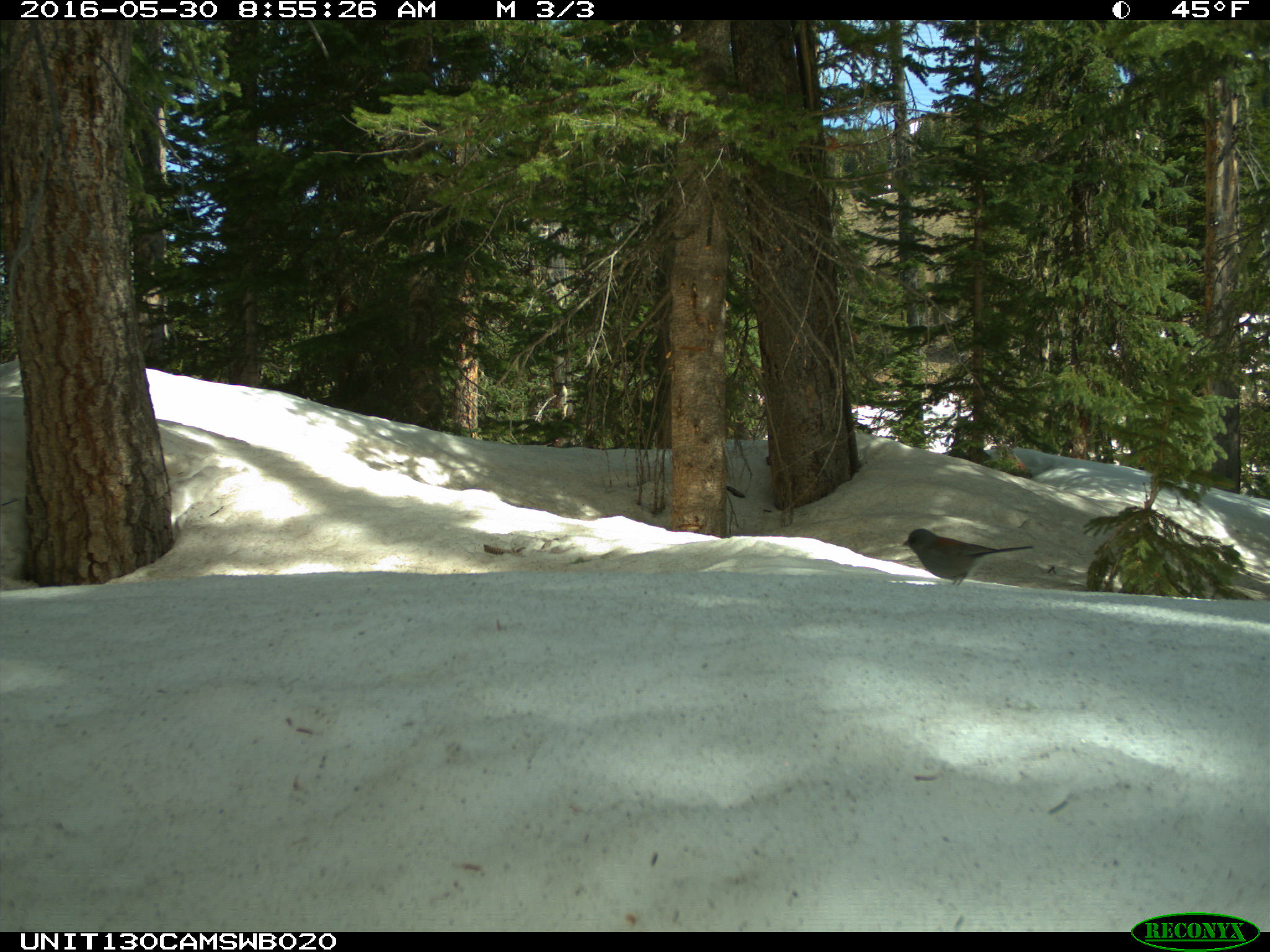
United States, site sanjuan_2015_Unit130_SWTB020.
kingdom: Animalia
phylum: Chordata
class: Aves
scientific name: Aves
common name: birds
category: unidentified bird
Unidentified bird (birds) (Aves).